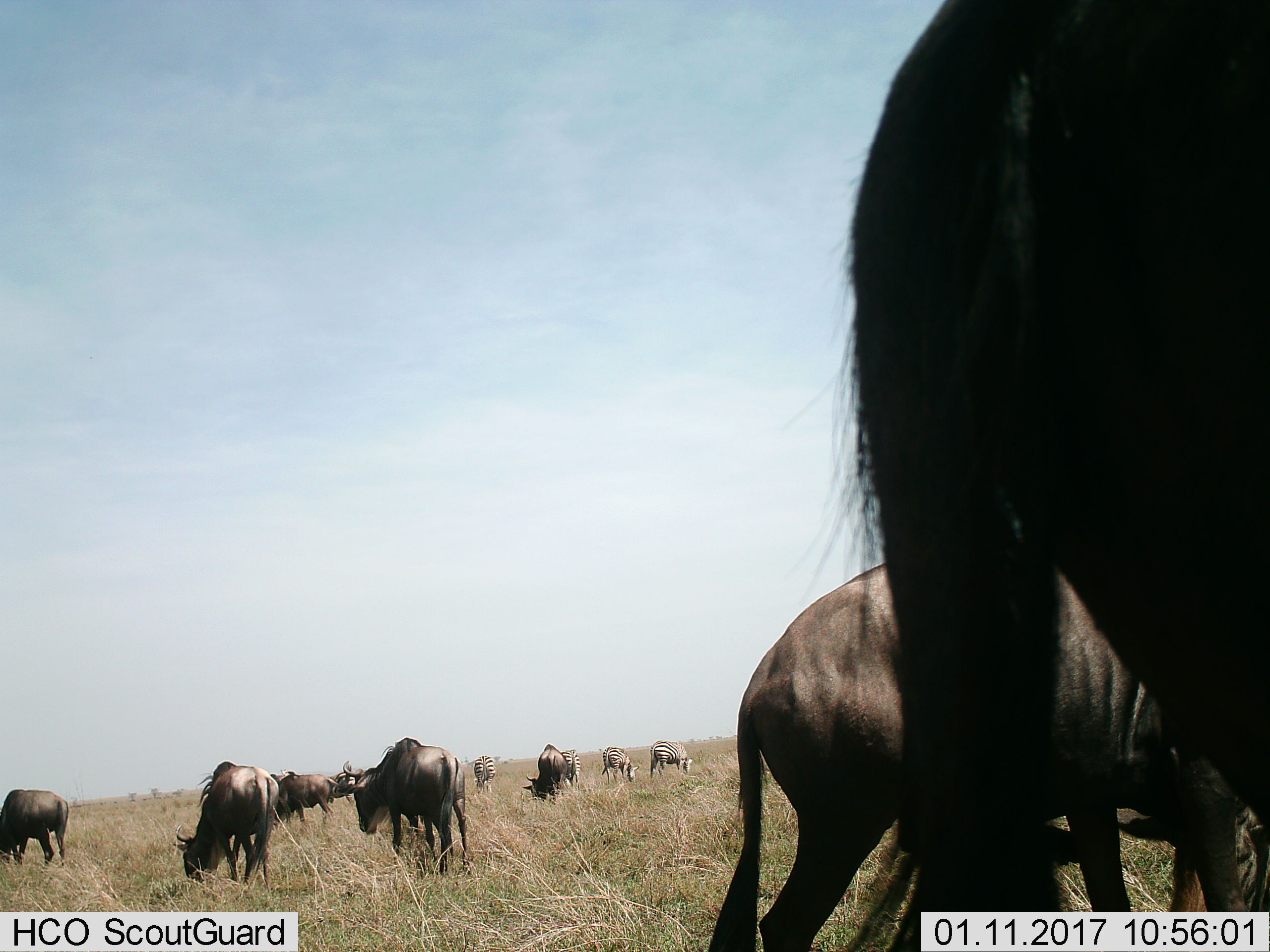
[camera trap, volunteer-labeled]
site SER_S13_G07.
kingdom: Animalia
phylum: Chordata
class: Mammalia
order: Artiodactyla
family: Bovidae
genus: Connochaetes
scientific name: Connochaetes taurinus taurinus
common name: blue wildebeest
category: wildebeestblue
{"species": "wildebeestblue (blue wildebeest) (Connochaetes taurinus taurinus)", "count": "8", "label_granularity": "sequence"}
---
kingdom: Animalia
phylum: Chordata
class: Mammalia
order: Perissodactyla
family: Equidae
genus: Equus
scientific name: Equus quagga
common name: plains zebra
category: zebraplains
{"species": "zebraplains (plains zebra) (Equus quagga)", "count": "4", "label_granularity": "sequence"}